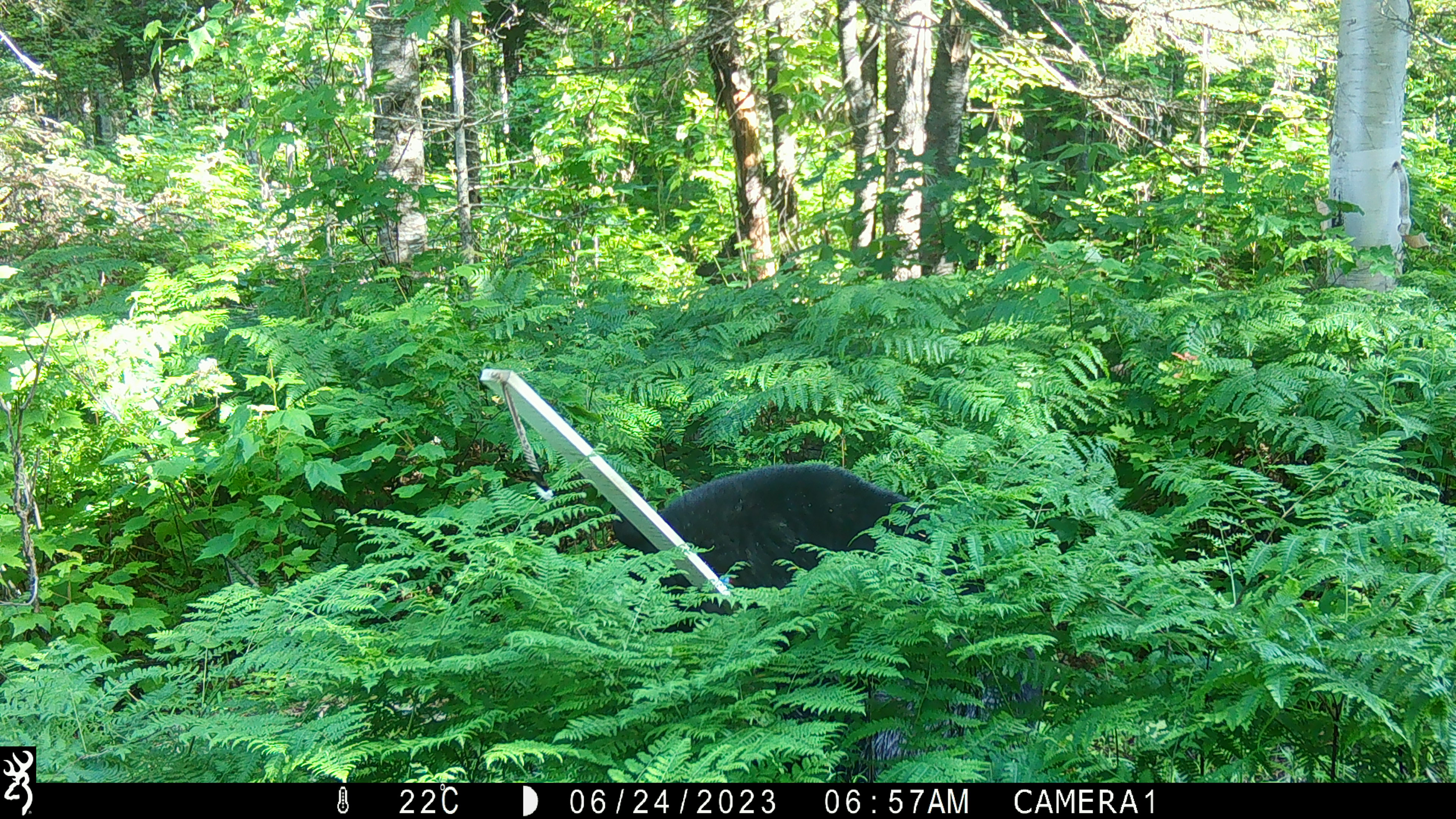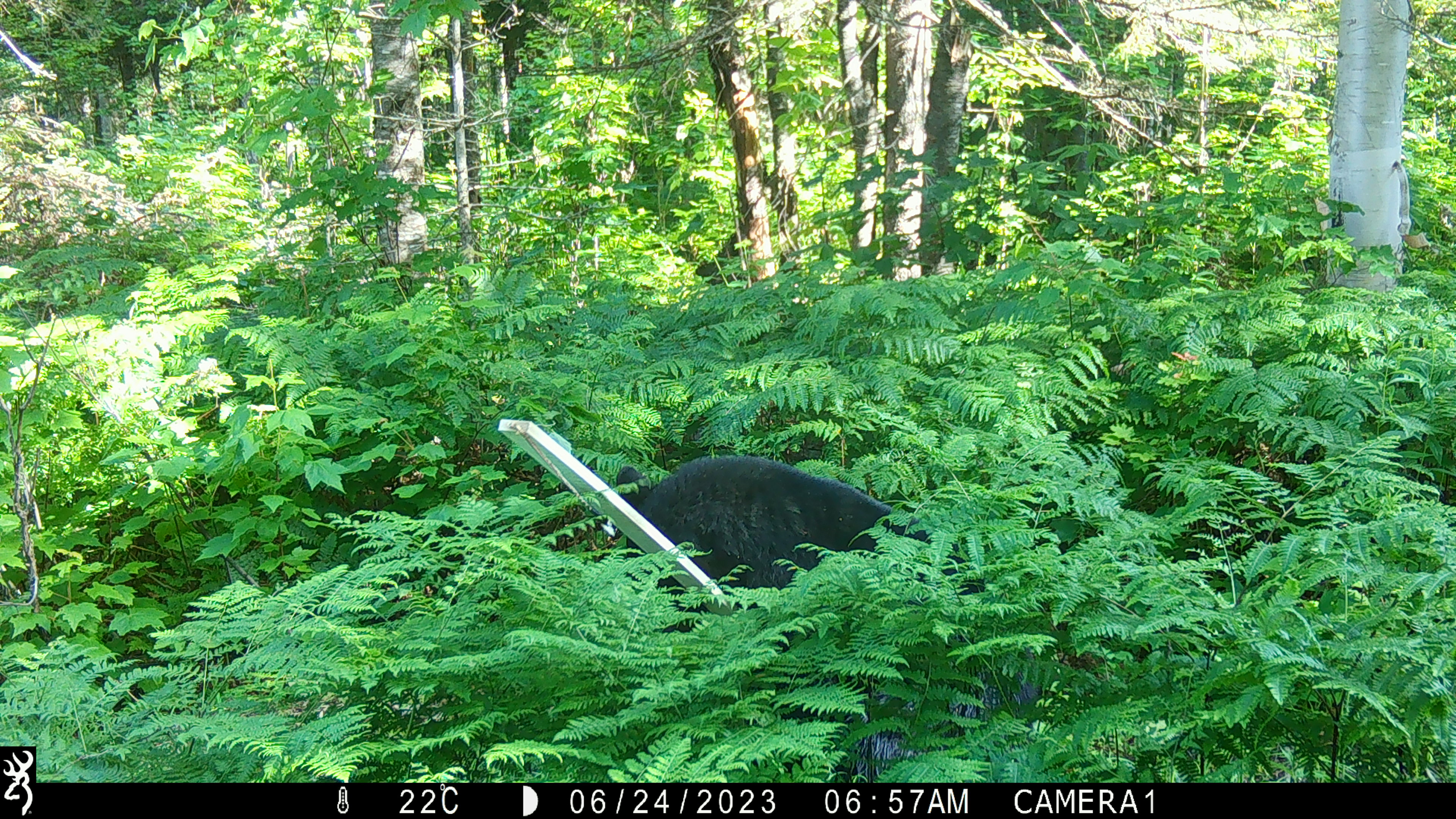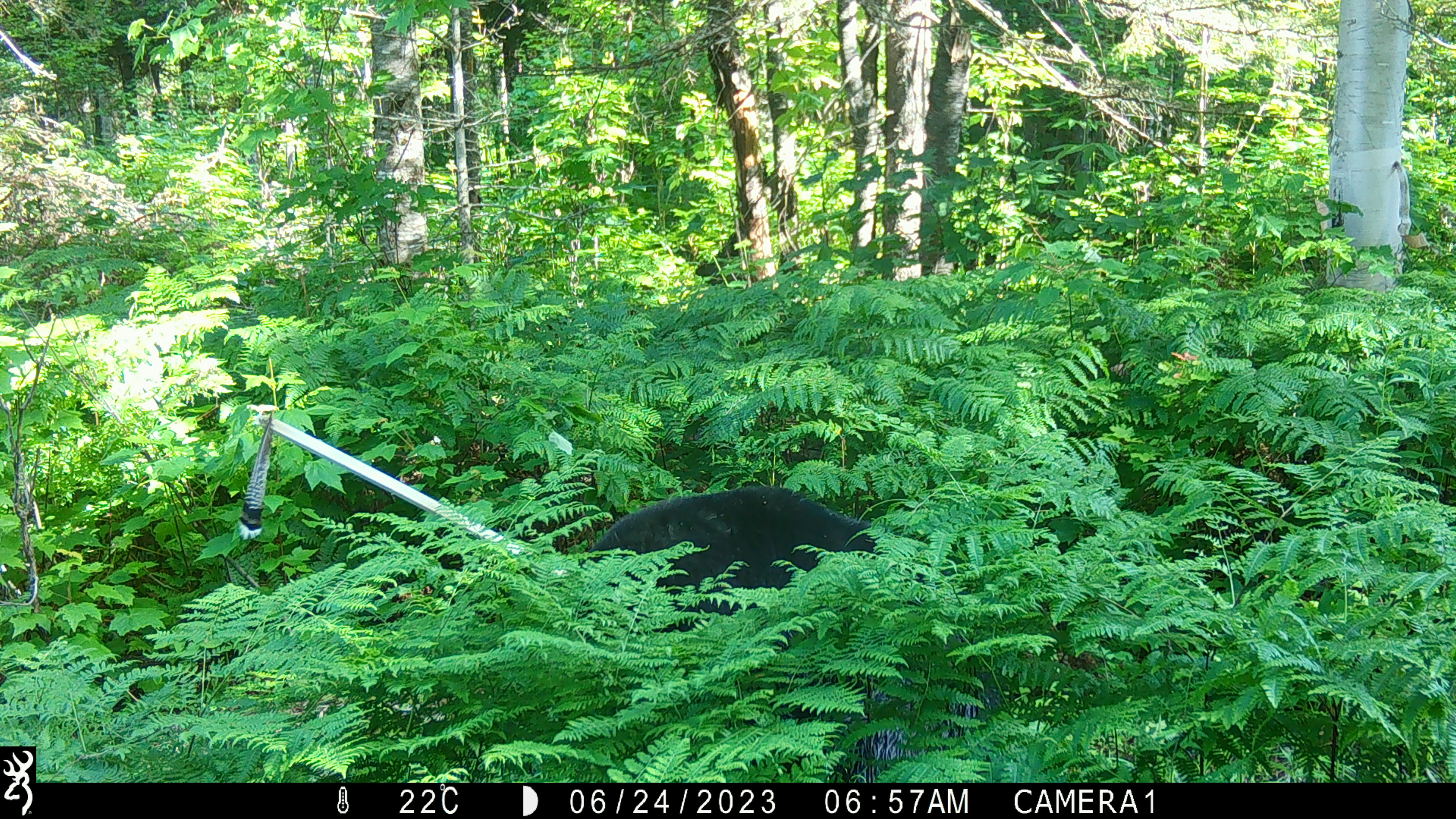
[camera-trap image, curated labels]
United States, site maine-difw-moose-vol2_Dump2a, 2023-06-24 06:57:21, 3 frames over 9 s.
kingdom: Animalia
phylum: Chordata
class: Mammalia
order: Carnivora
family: Ursidae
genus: Ursus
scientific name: Ursus americanus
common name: black bear